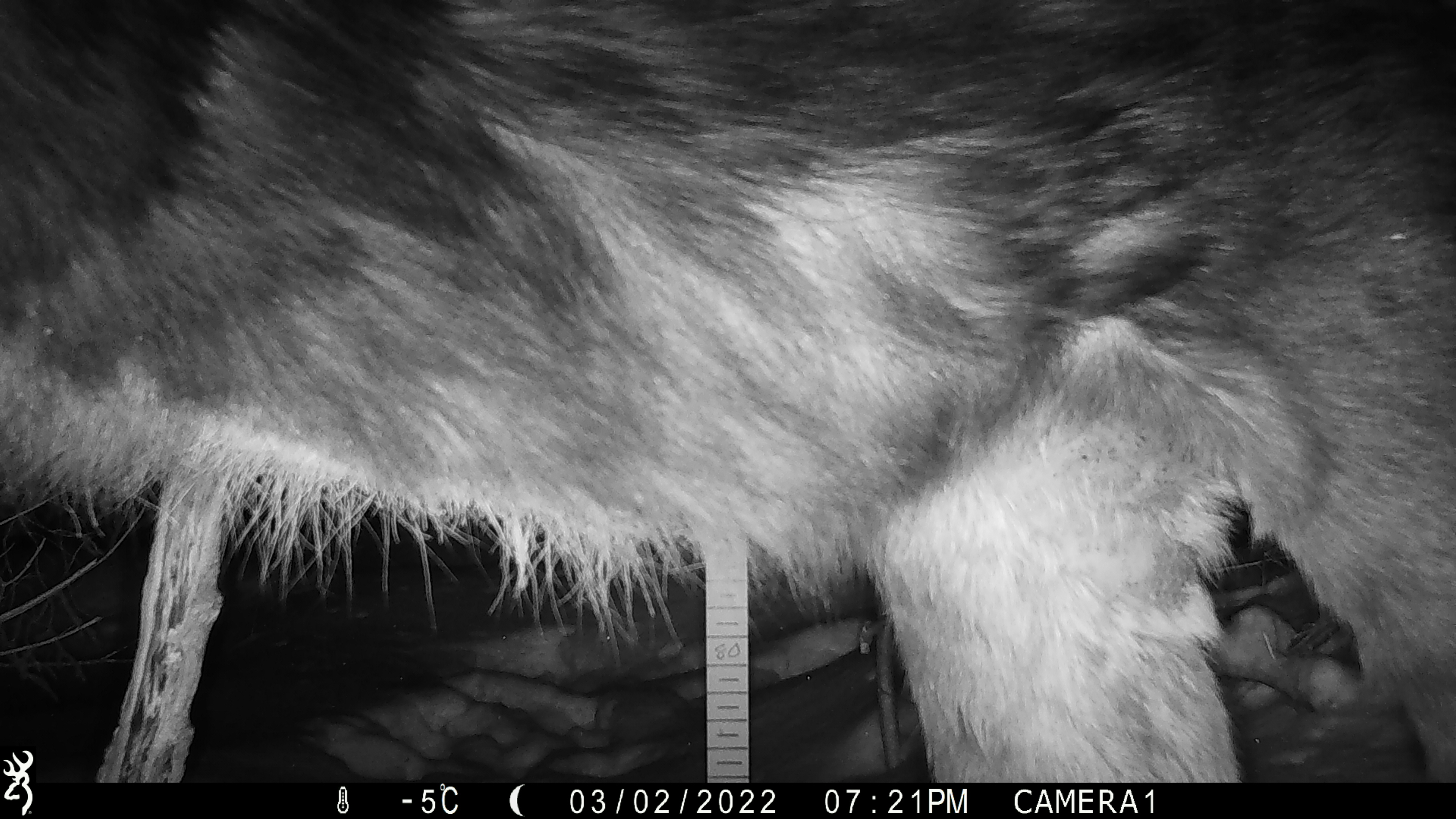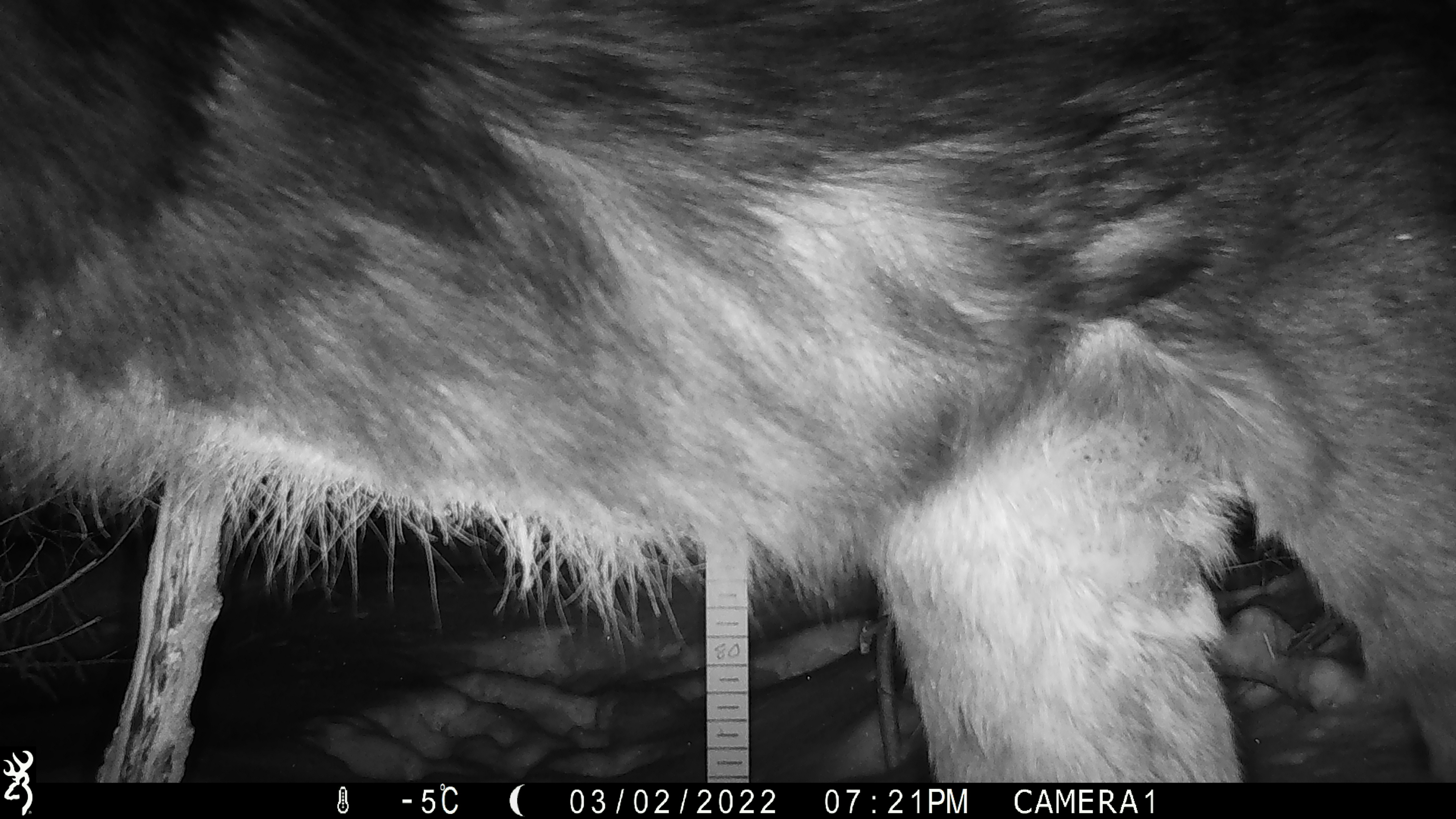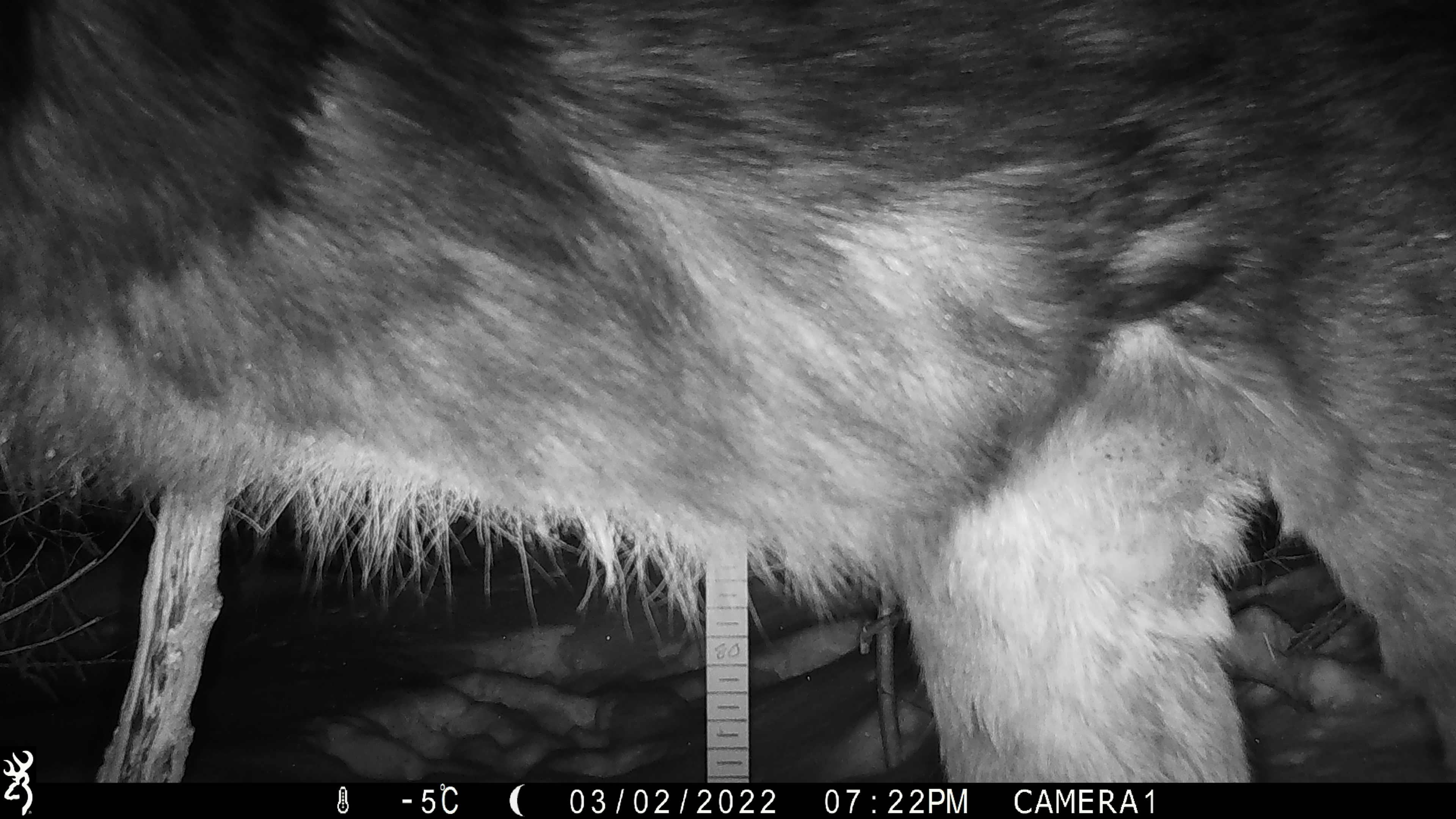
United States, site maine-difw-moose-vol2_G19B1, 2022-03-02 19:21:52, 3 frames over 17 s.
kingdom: Animalia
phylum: Chordata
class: Mammalia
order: Artiodactyla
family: Cervidae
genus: Alces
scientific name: Alces alces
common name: moose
Moose (Alces alces).